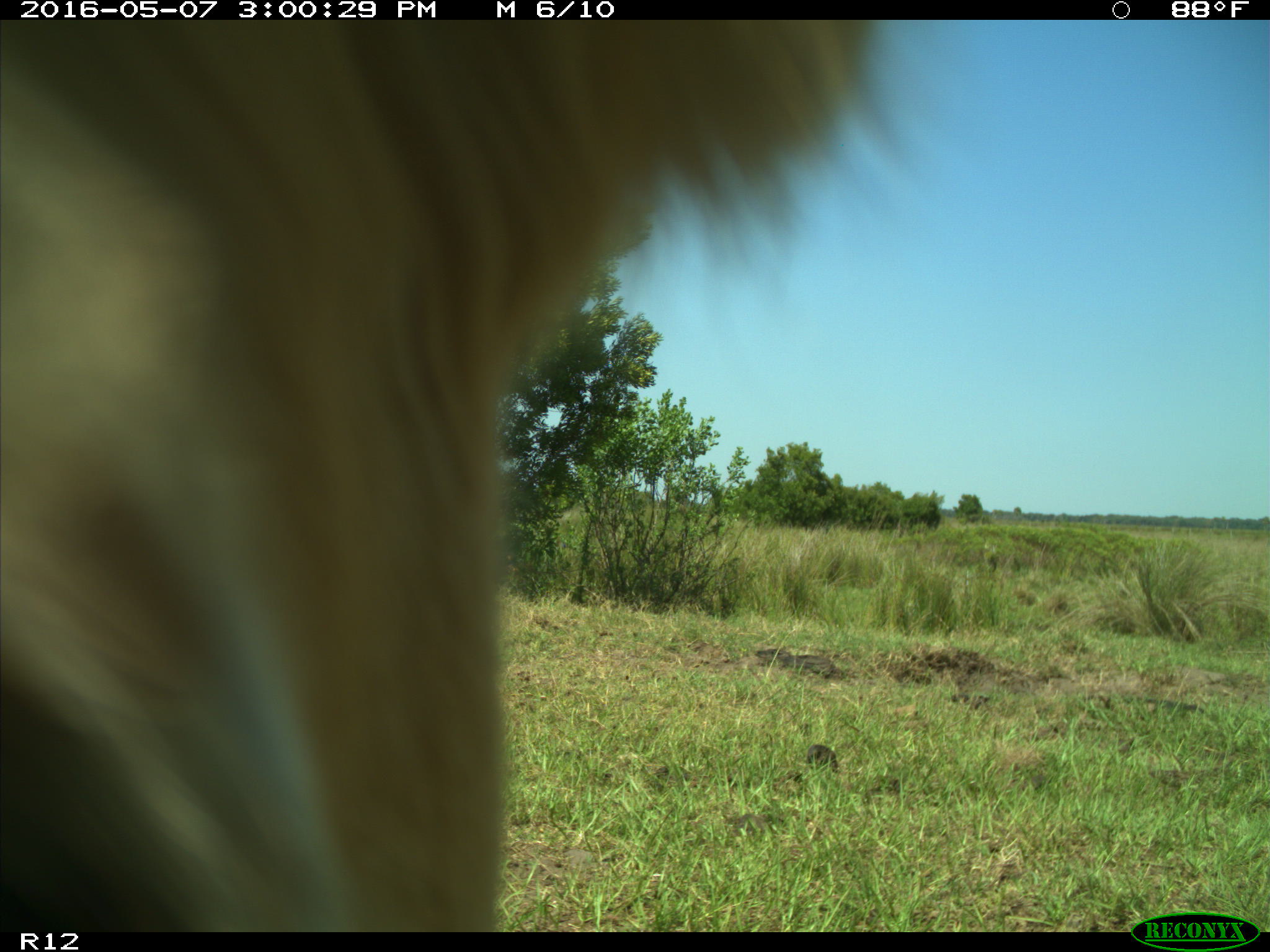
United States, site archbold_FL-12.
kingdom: Animalia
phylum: Chordata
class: Mammalia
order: Artiodactyla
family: Bovidae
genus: Bos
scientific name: Bos taurus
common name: domestic cow